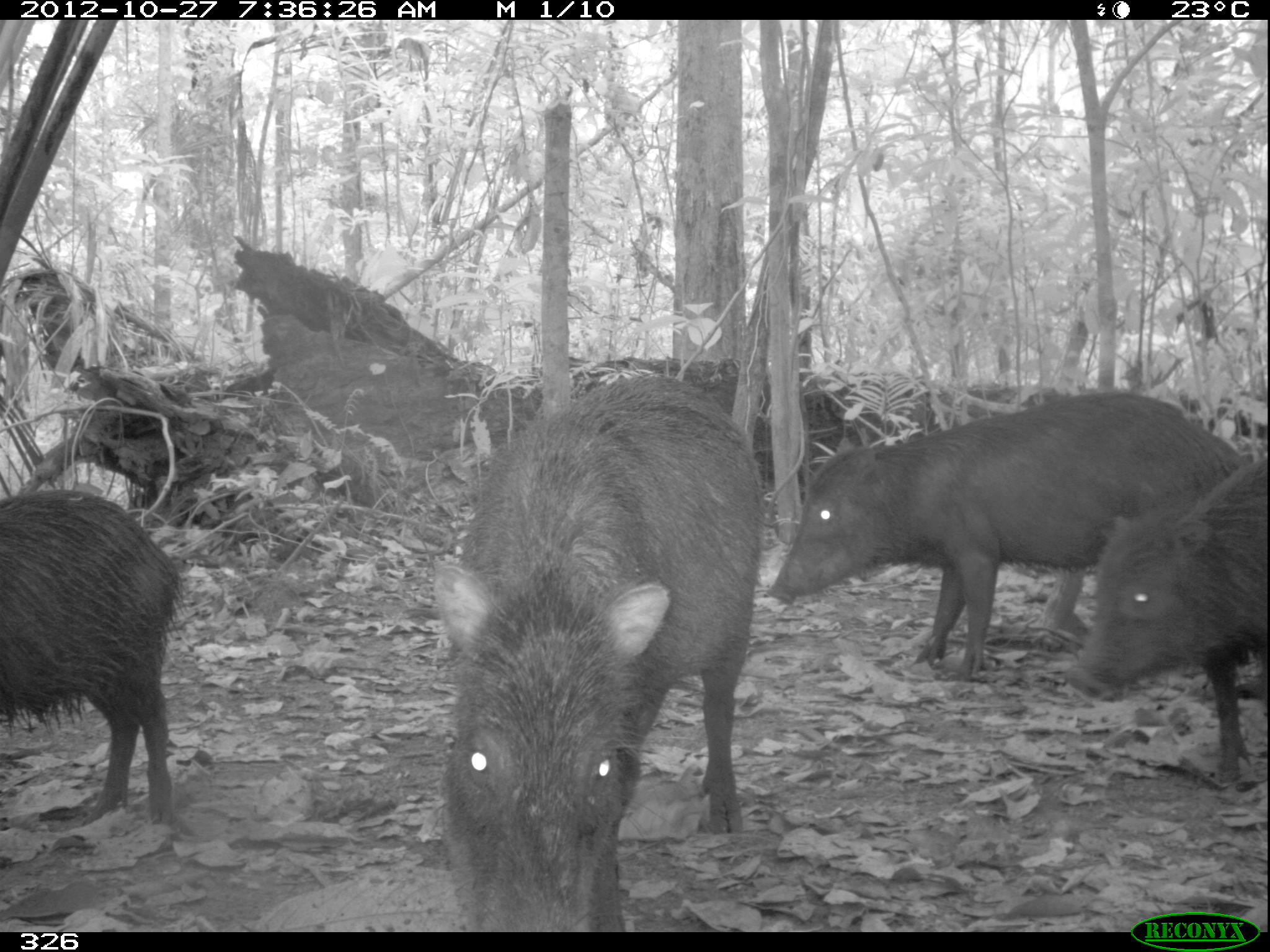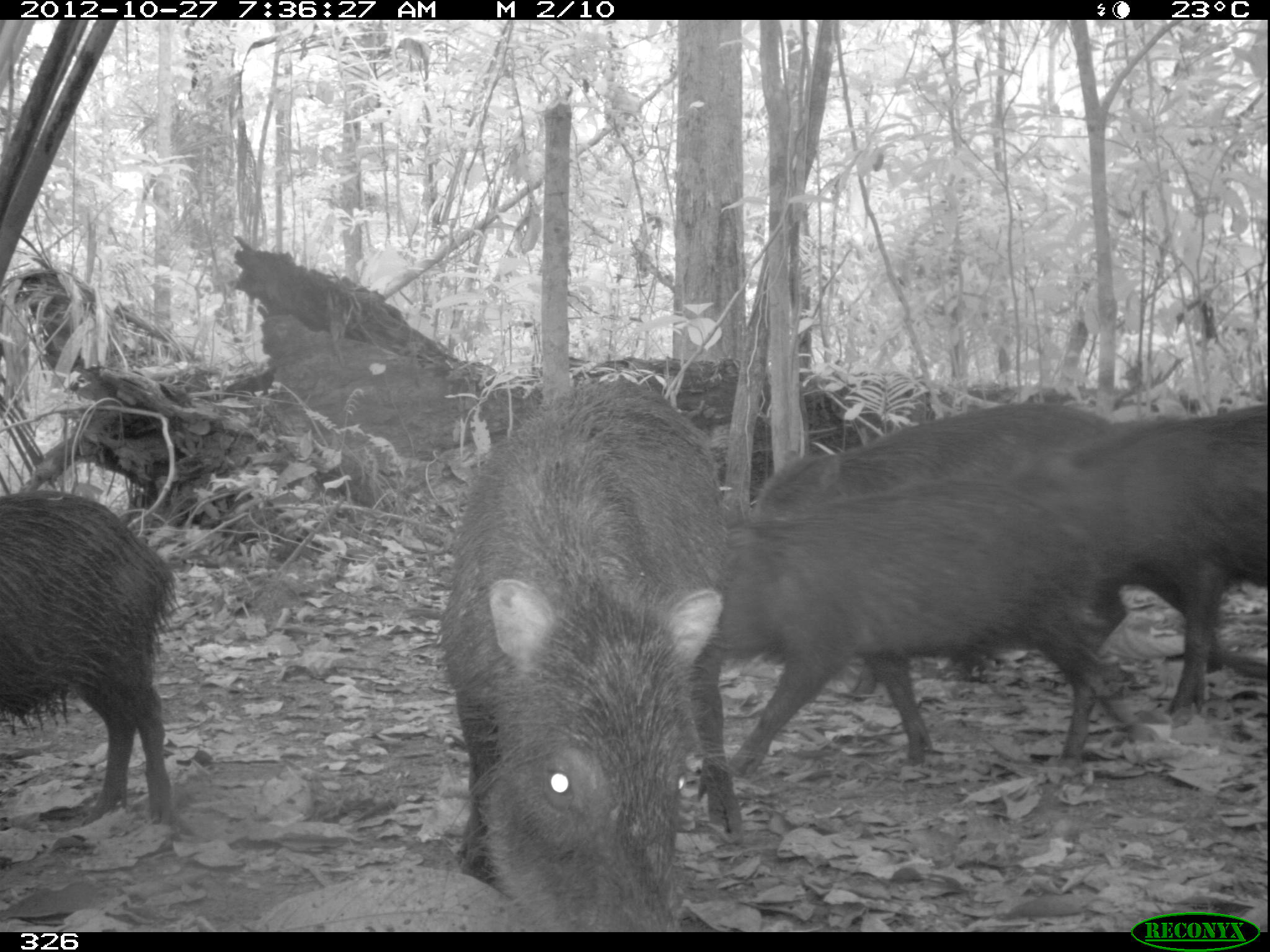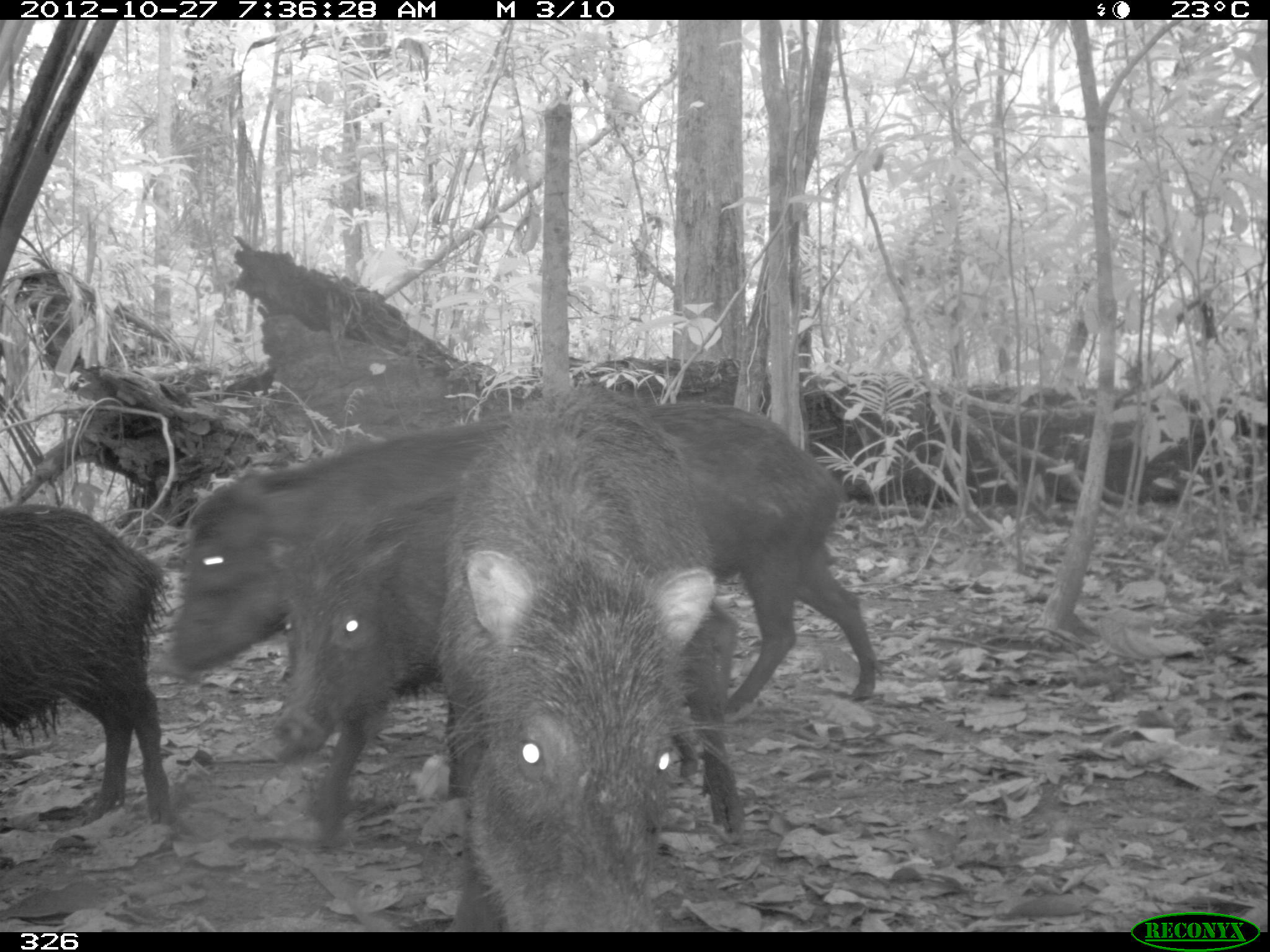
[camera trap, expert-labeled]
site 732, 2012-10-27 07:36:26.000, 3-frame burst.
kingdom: Animalia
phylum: Chordata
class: Mammalia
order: Artiodactyla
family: Tayassuidae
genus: Tayassu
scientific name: Tayassu pecari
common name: white-lipped peccary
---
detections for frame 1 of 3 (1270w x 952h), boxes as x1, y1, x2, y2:
tayassu pecari: 431, 376, 761, 931; 765, 388, 1244, 679; 1064, 452, 1265, 782; 0, 490, 182, 826